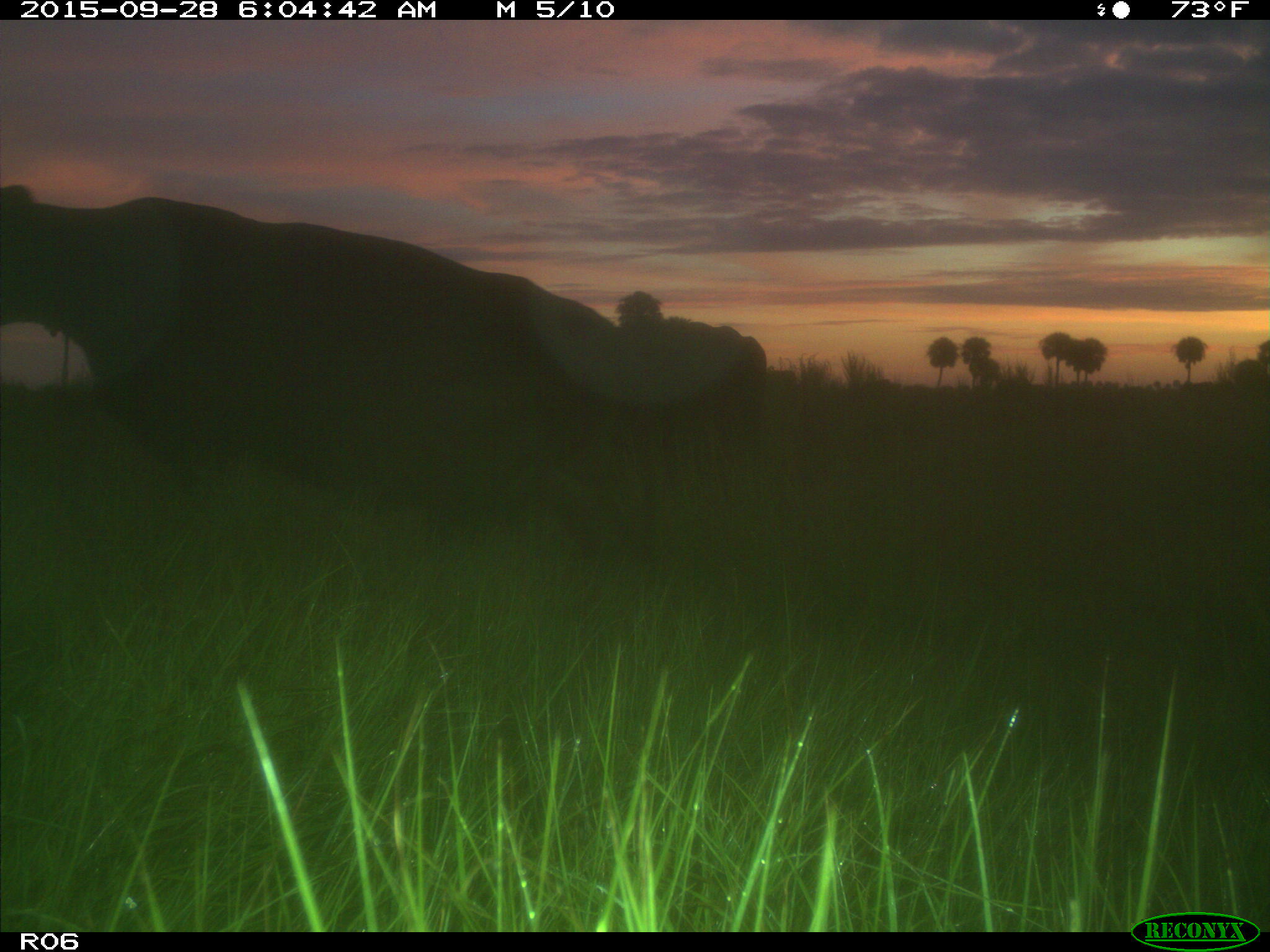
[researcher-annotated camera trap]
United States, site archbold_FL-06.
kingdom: Animalia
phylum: Chordata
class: Mammalia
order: Artiodactyla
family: Bovidae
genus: Bos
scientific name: Bos taurus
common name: domestic cow